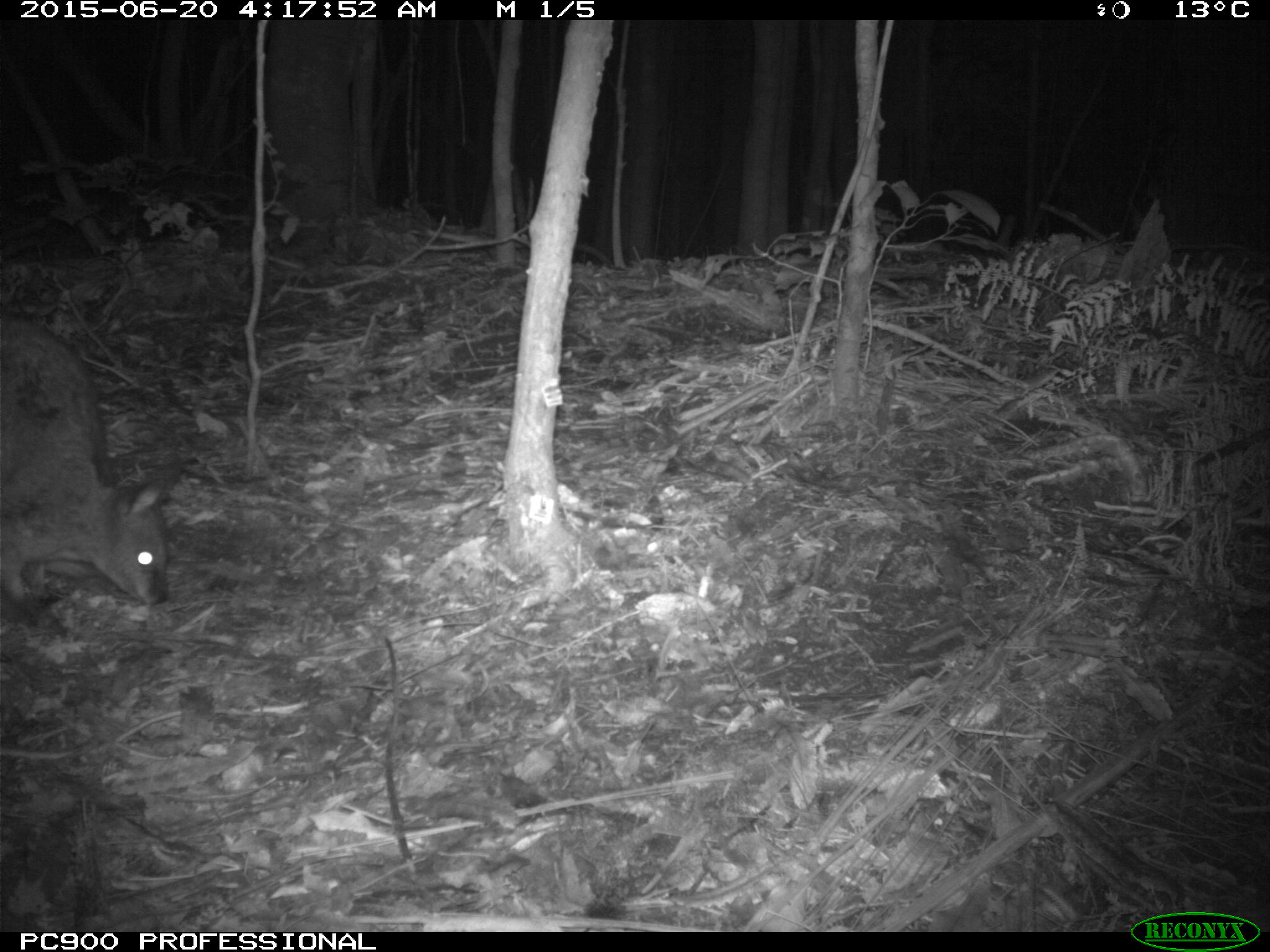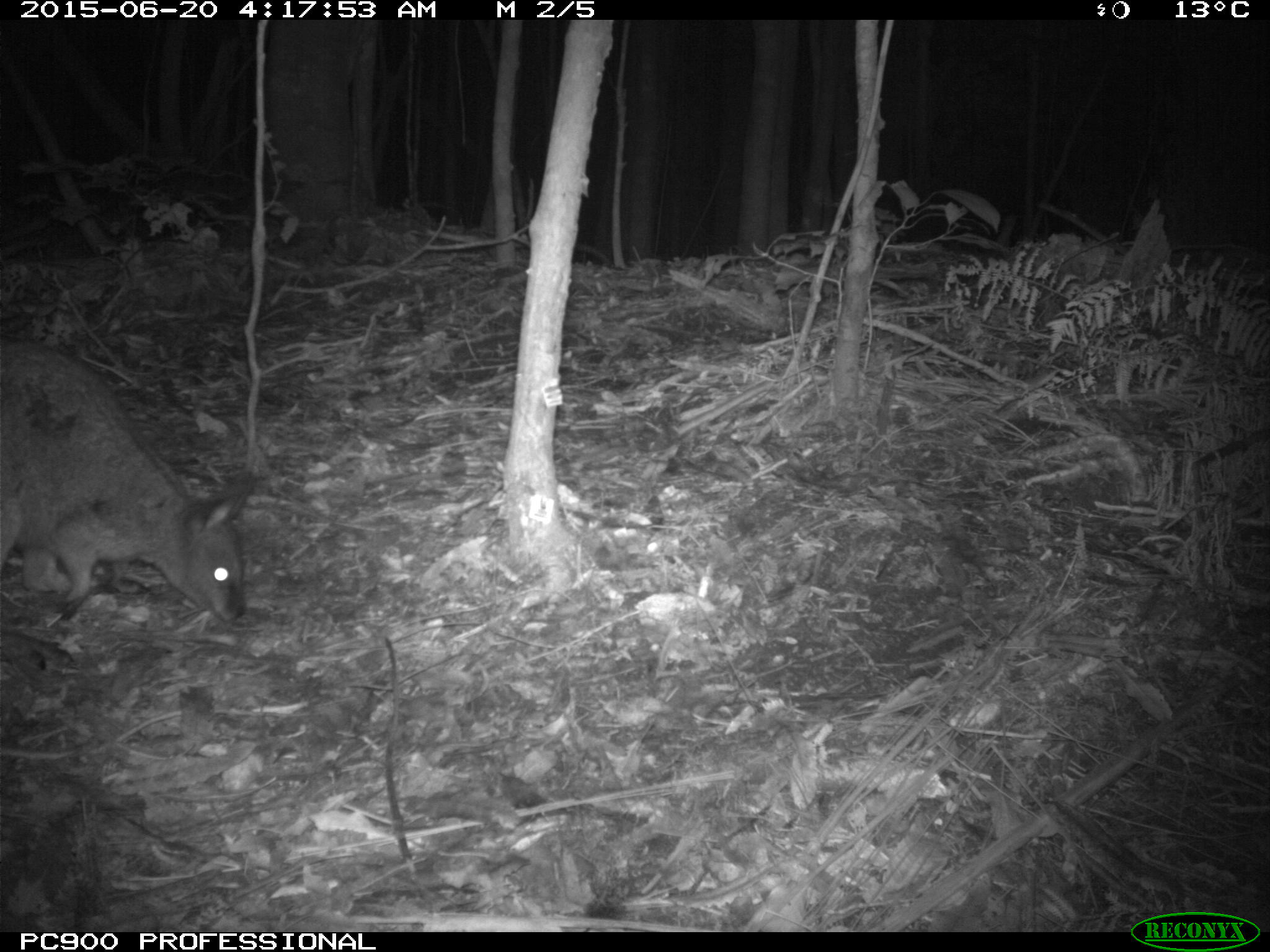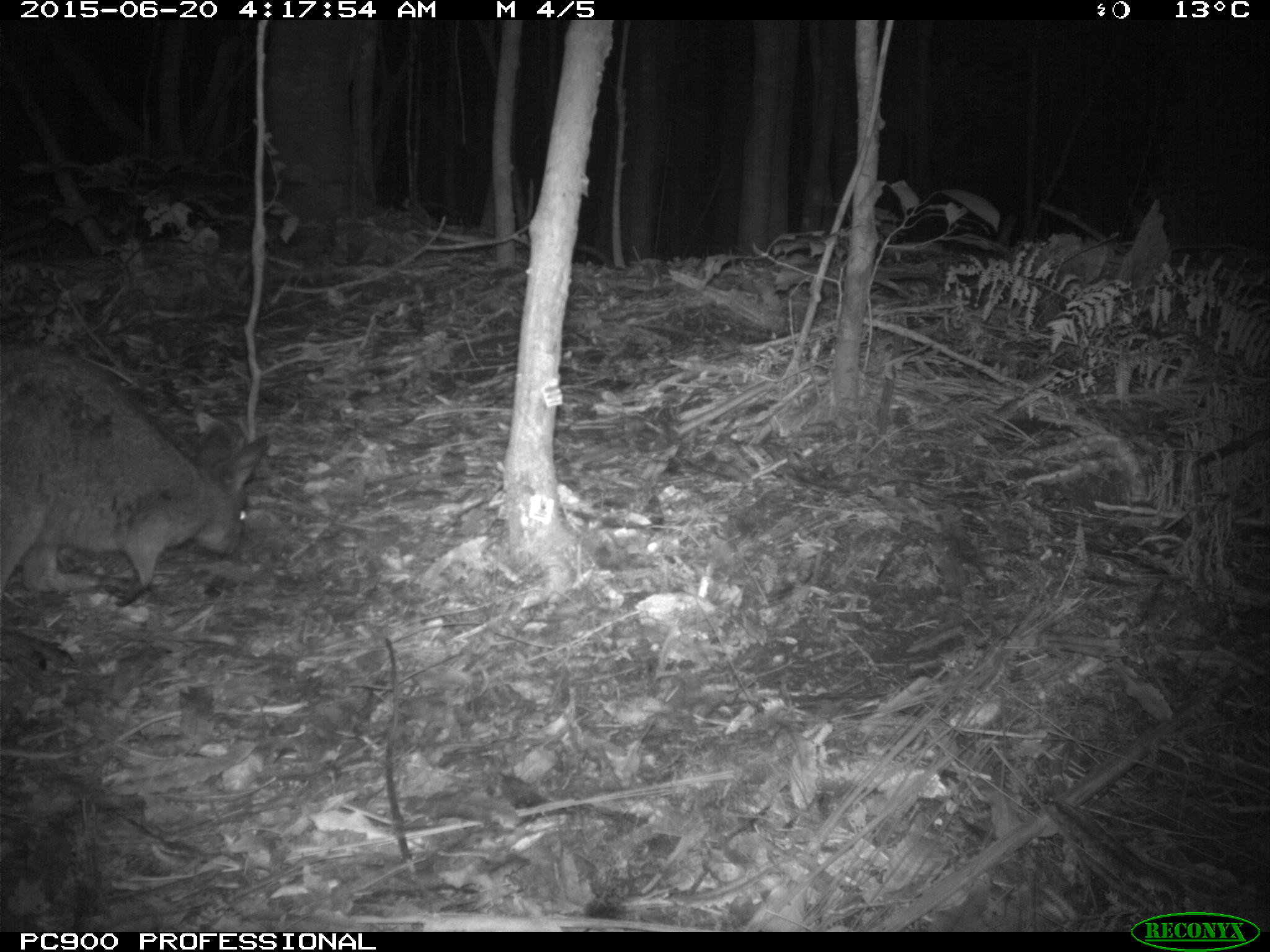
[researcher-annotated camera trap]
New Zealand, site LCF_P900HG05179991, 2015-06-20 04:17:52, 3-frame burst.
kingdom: Animalia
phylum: Chordata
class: Mammalia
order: Diprotodontia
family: Macropodidae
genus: Notamacropus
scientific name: Notamacropus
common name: wallaby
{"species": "wallaby (Notamacropus)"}